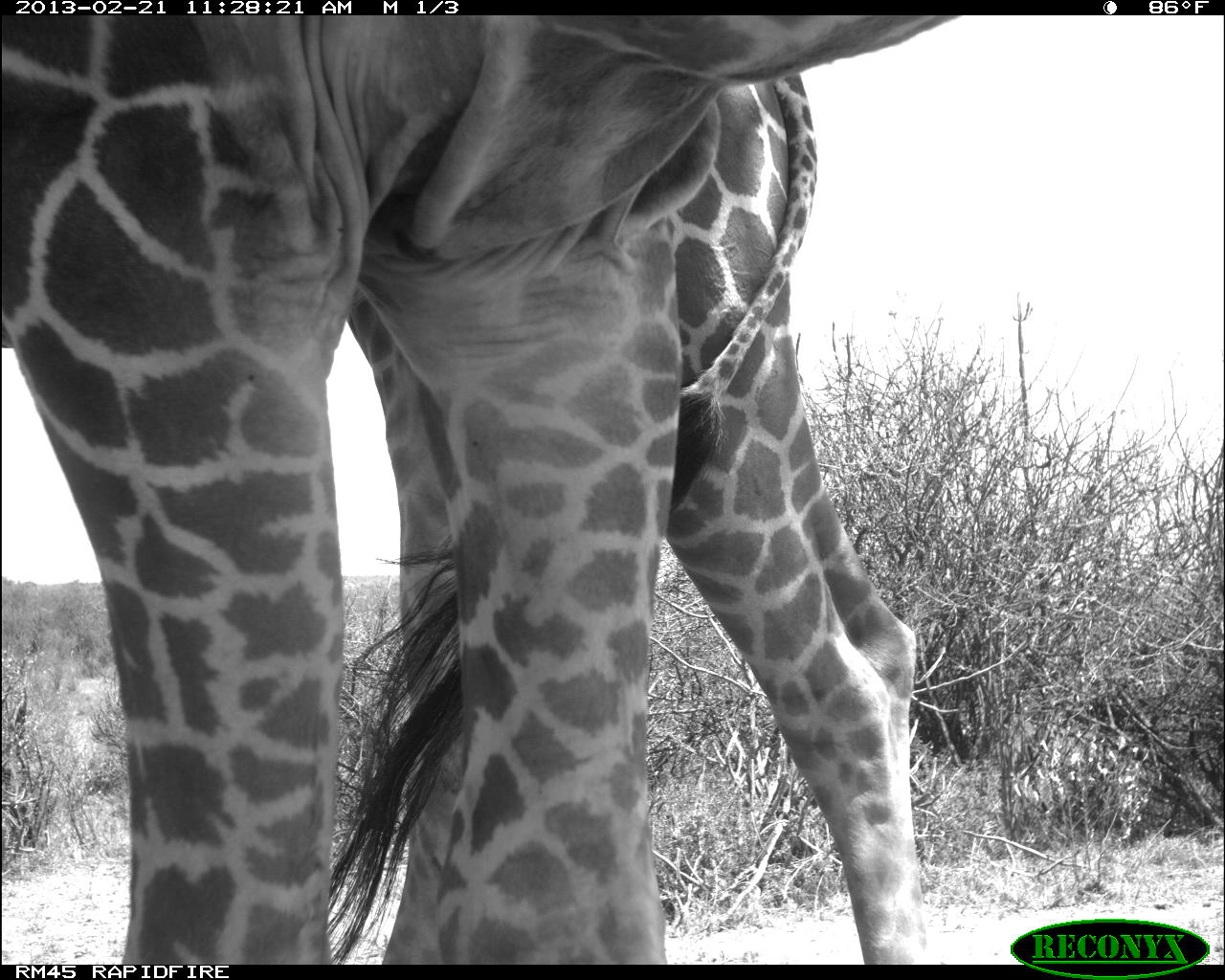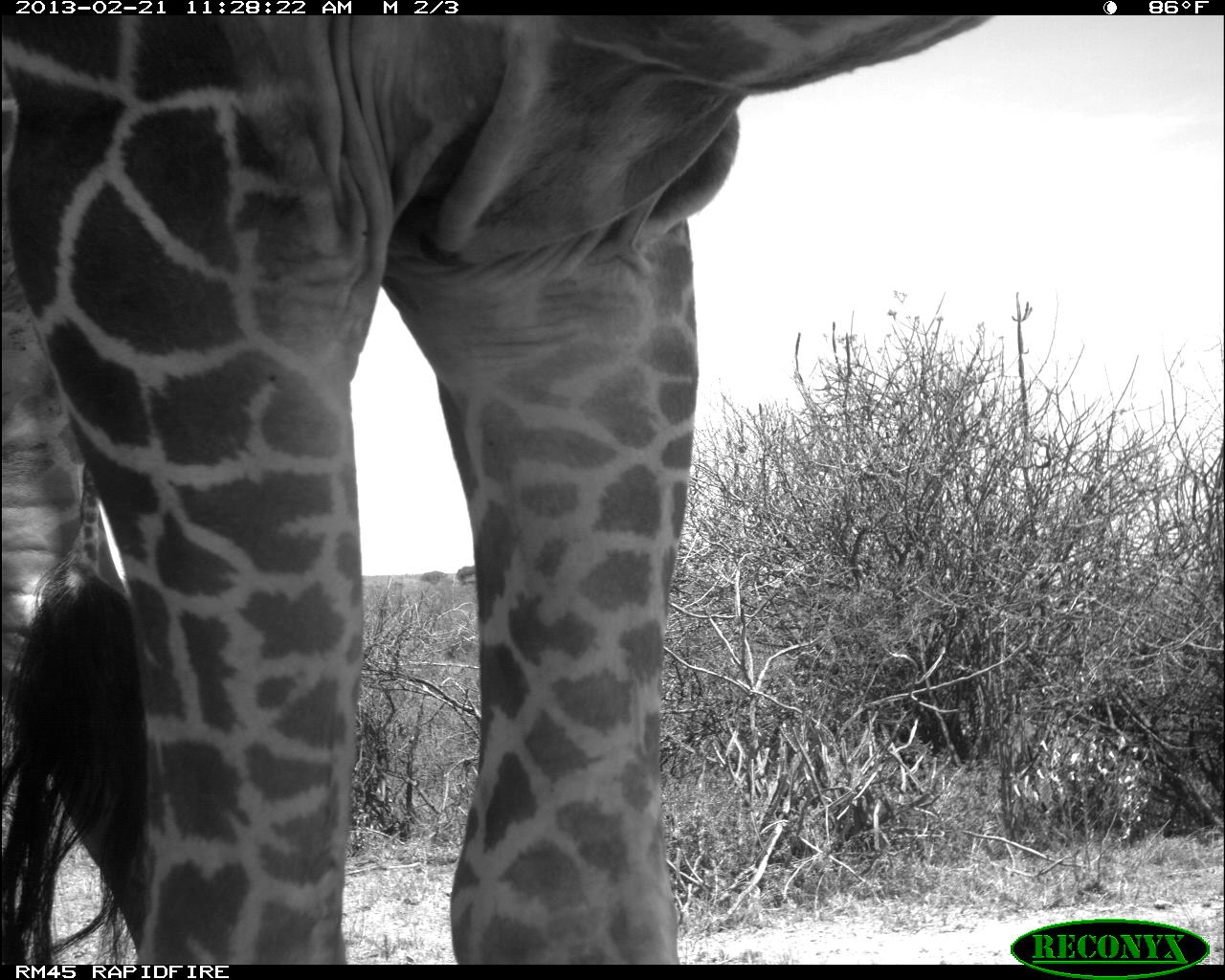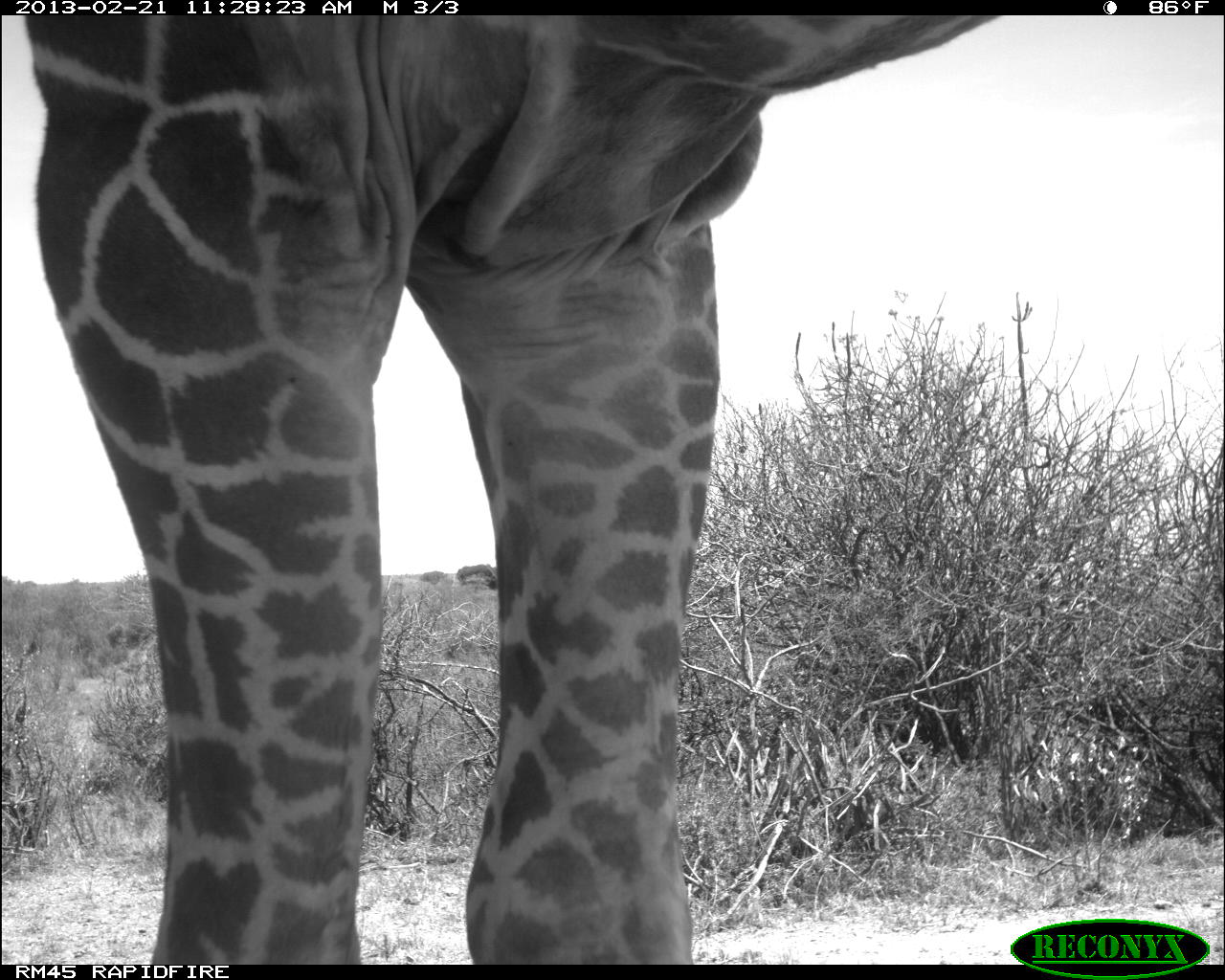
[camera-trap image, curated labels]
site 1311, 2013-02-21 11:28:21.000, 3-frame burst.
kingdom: Animalia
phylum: Chordata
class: Mammalia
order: Artiodactyla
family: Giraffidae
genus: Giraffa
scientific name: Giraffa camelopardalis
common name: giraffe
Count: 2.